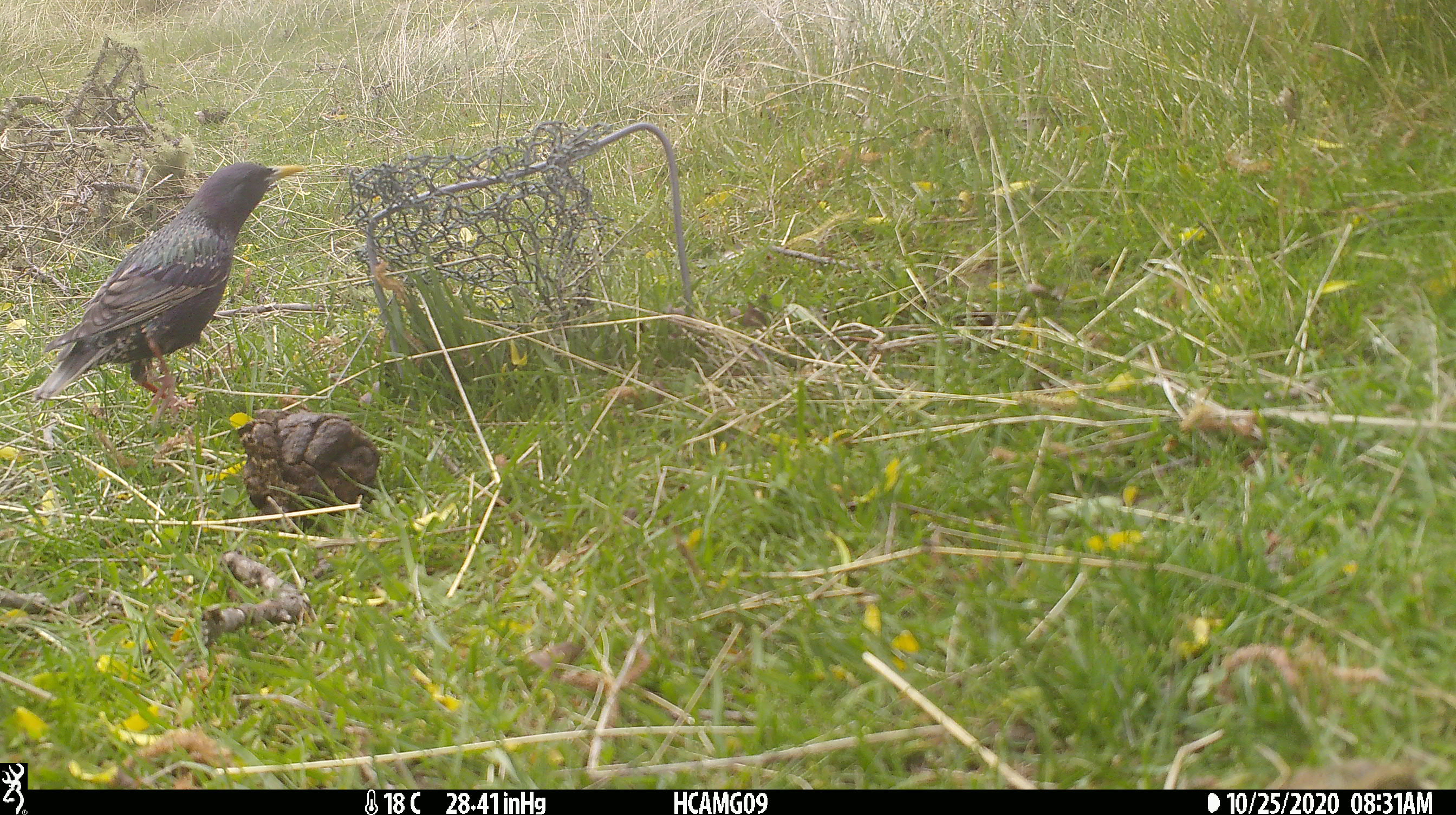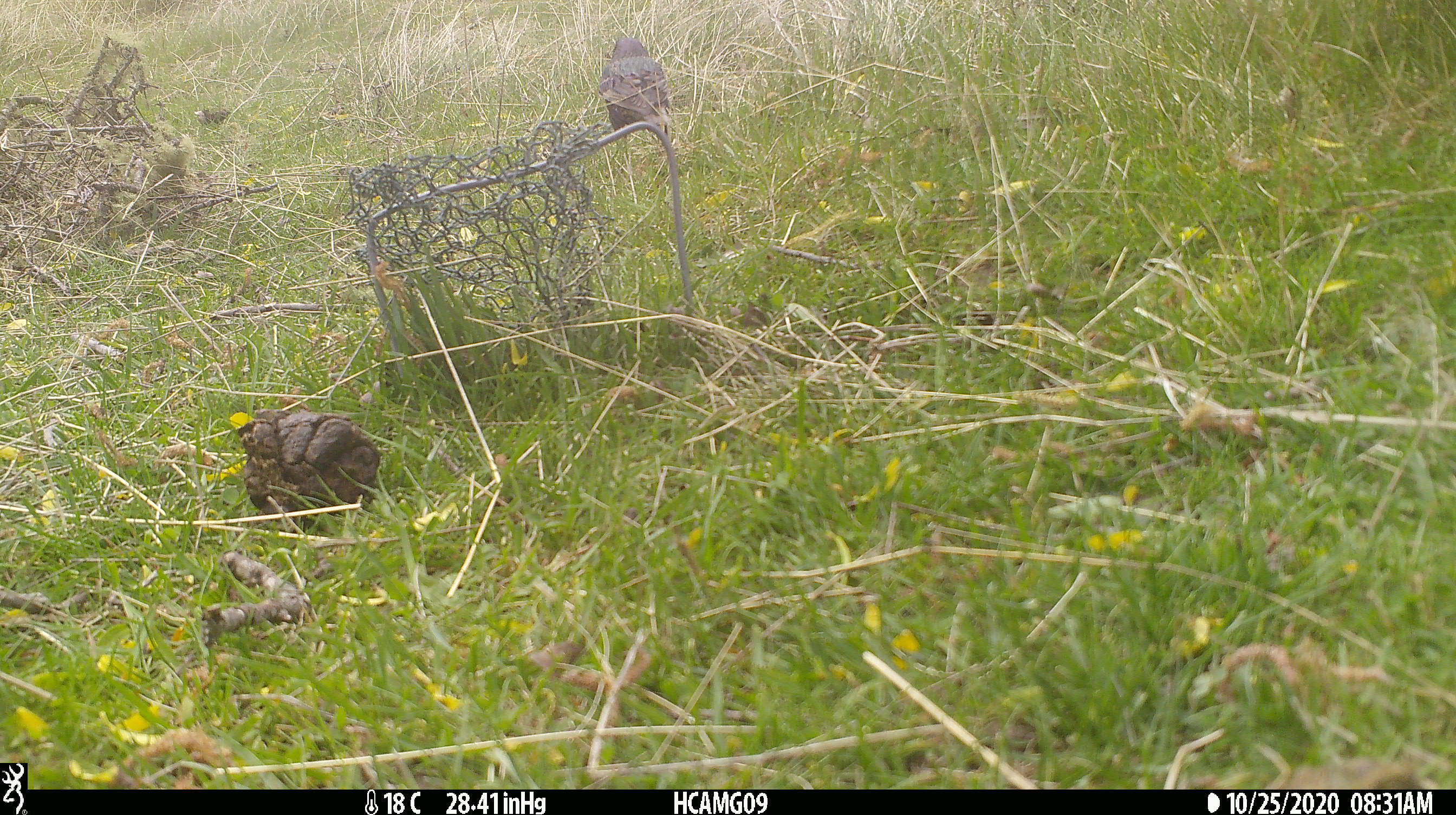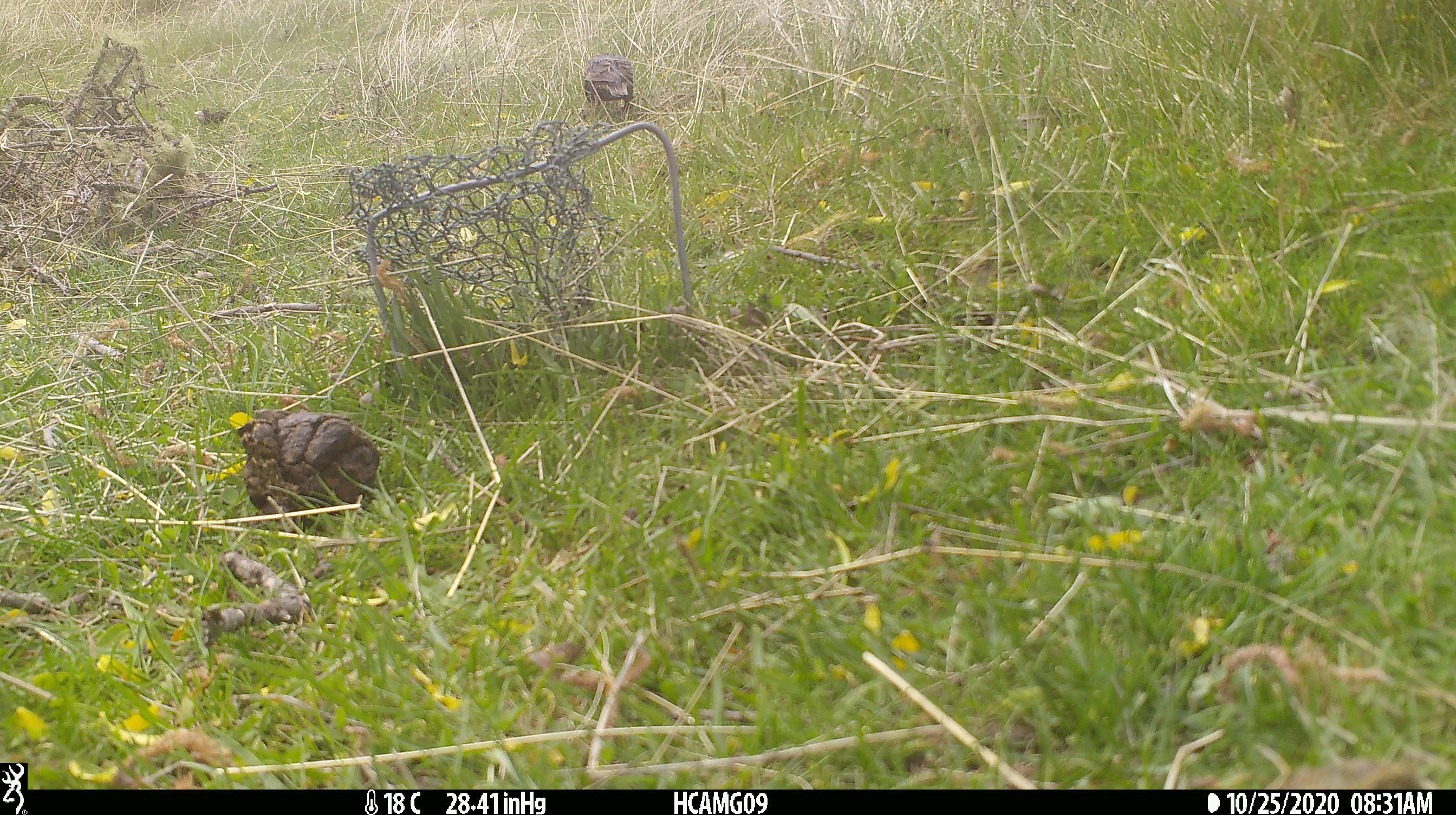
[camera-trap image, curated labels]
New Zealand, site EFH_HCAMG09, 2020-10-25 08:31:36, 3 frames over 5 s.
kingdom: Animalia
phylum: Chordata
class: Aves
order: Passeriformes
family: Sturnidae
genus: Sturnus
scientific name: Sturnus vulgaris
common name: european starling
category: starling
Starling (european starling) (Sturnus vulgaris).